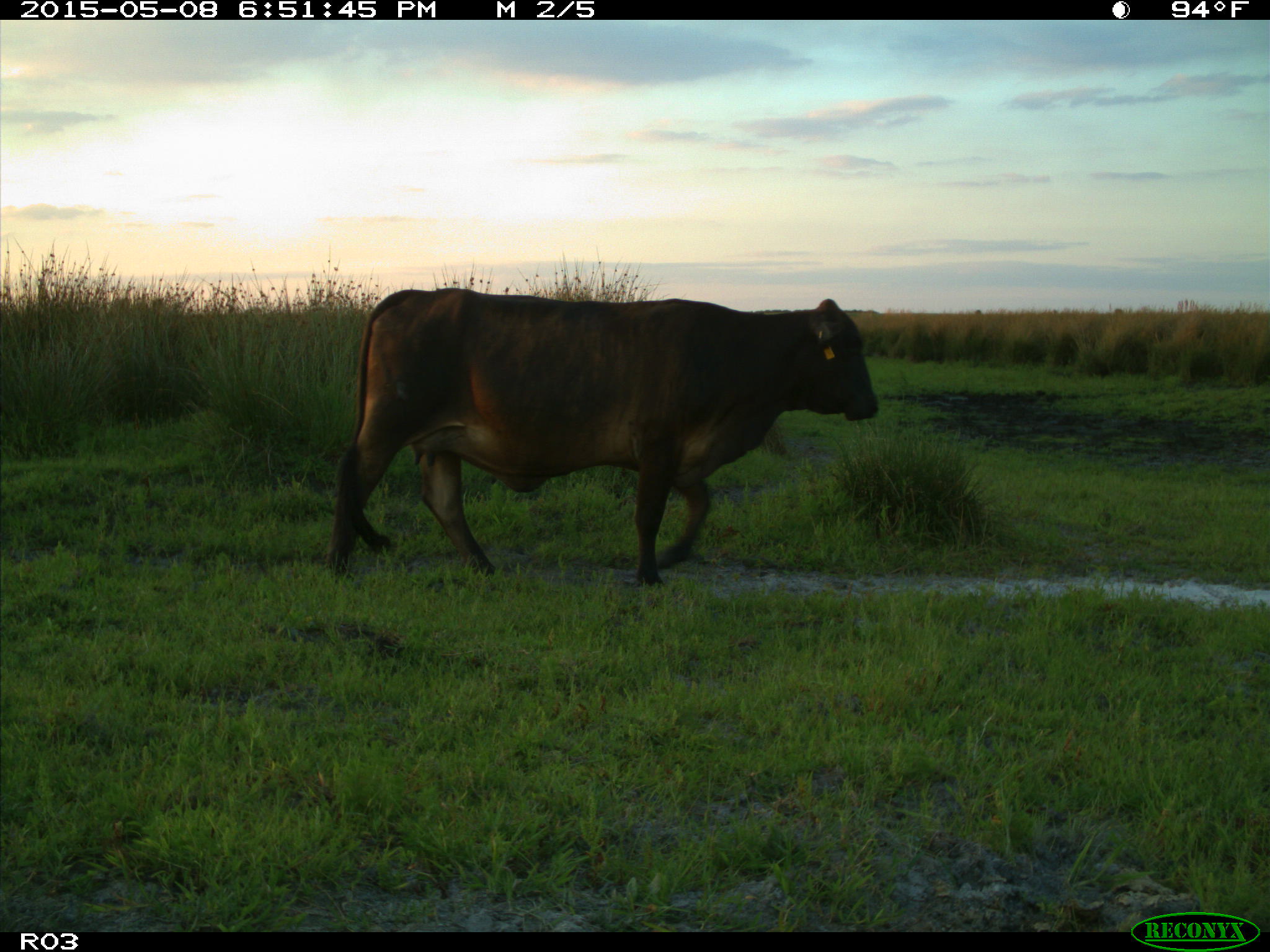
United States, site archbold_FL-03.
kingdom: Animalia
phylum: Chordata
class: Mammalia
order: Artiodactyla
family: Bovidae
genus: Bos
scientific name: Bos taurus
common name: domestic cow